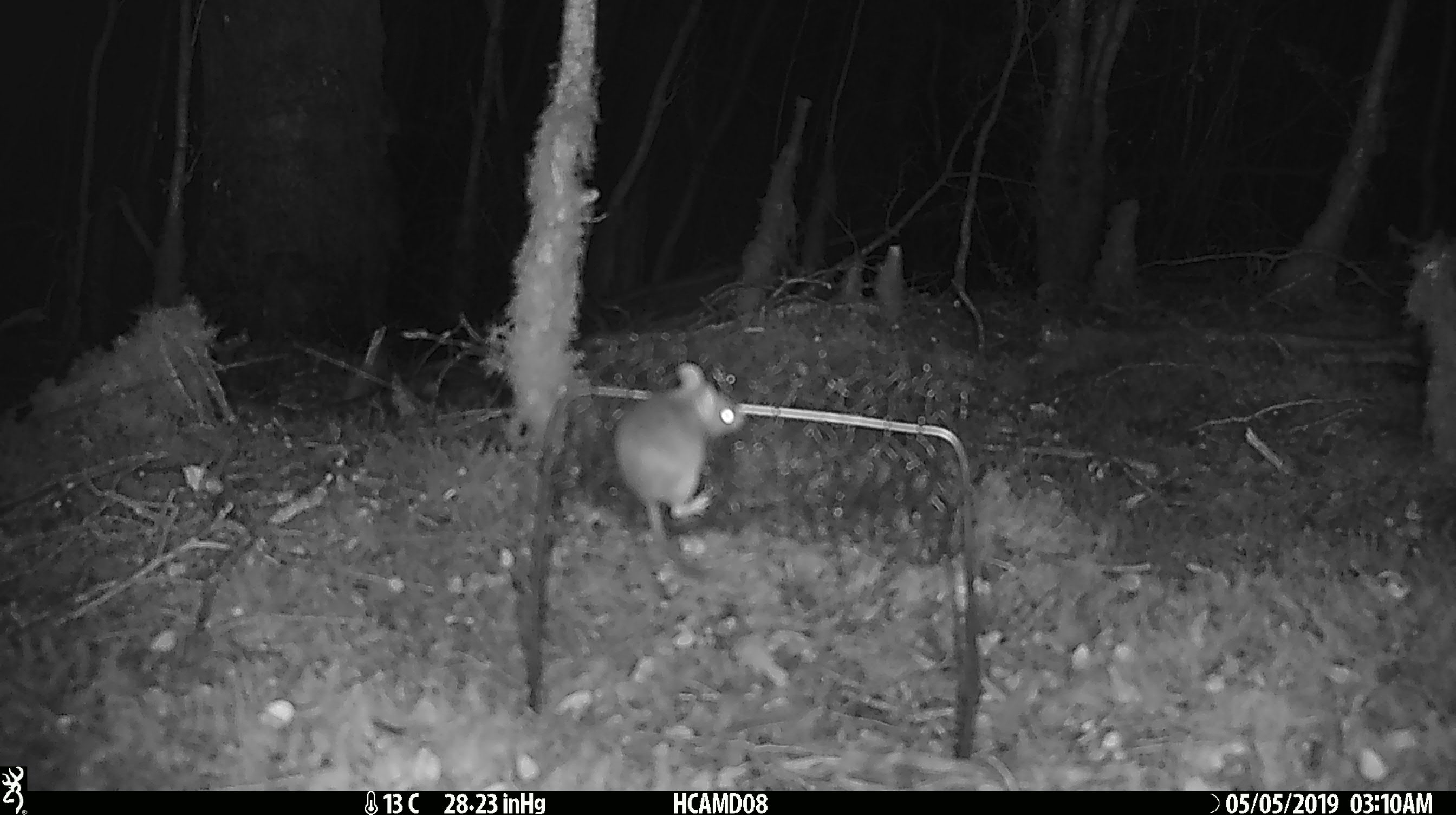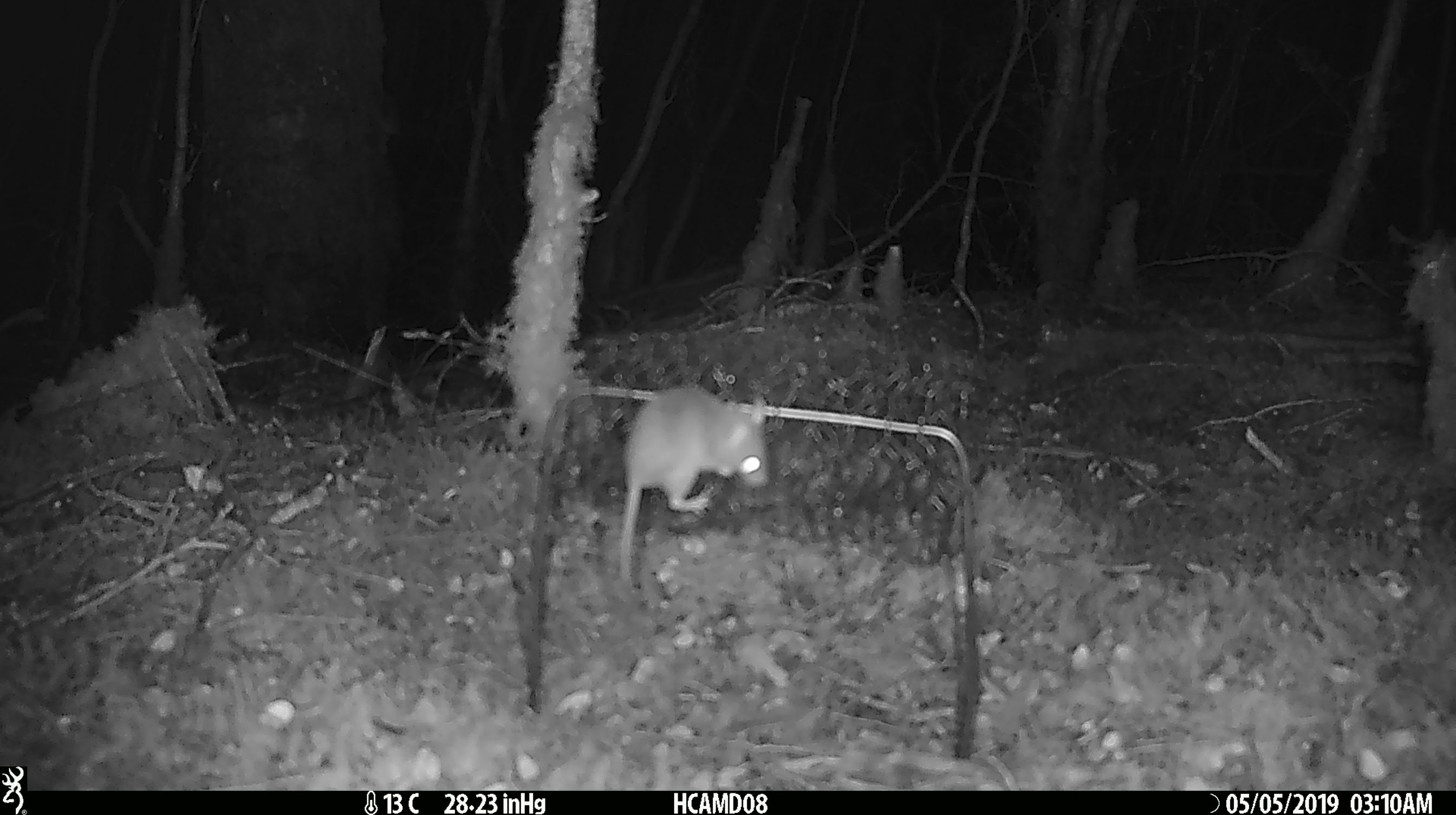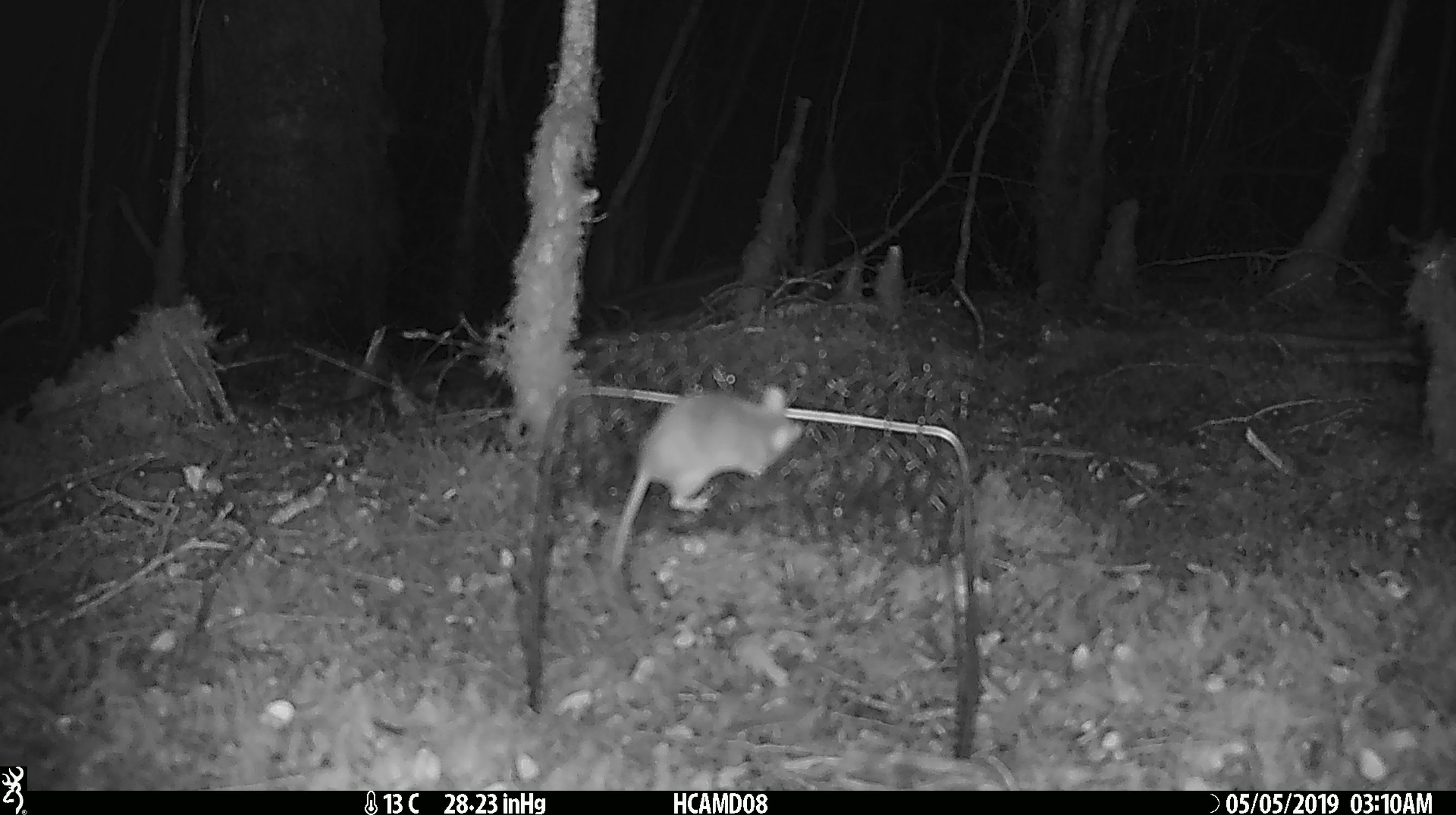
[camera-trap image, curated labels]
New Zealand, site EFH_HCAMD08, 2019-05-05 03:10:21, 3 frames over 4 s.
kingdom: Animalia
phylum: Chordata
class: Mammalia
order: Rodentia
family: Muridae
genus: Mus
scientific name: Mus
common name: mouse